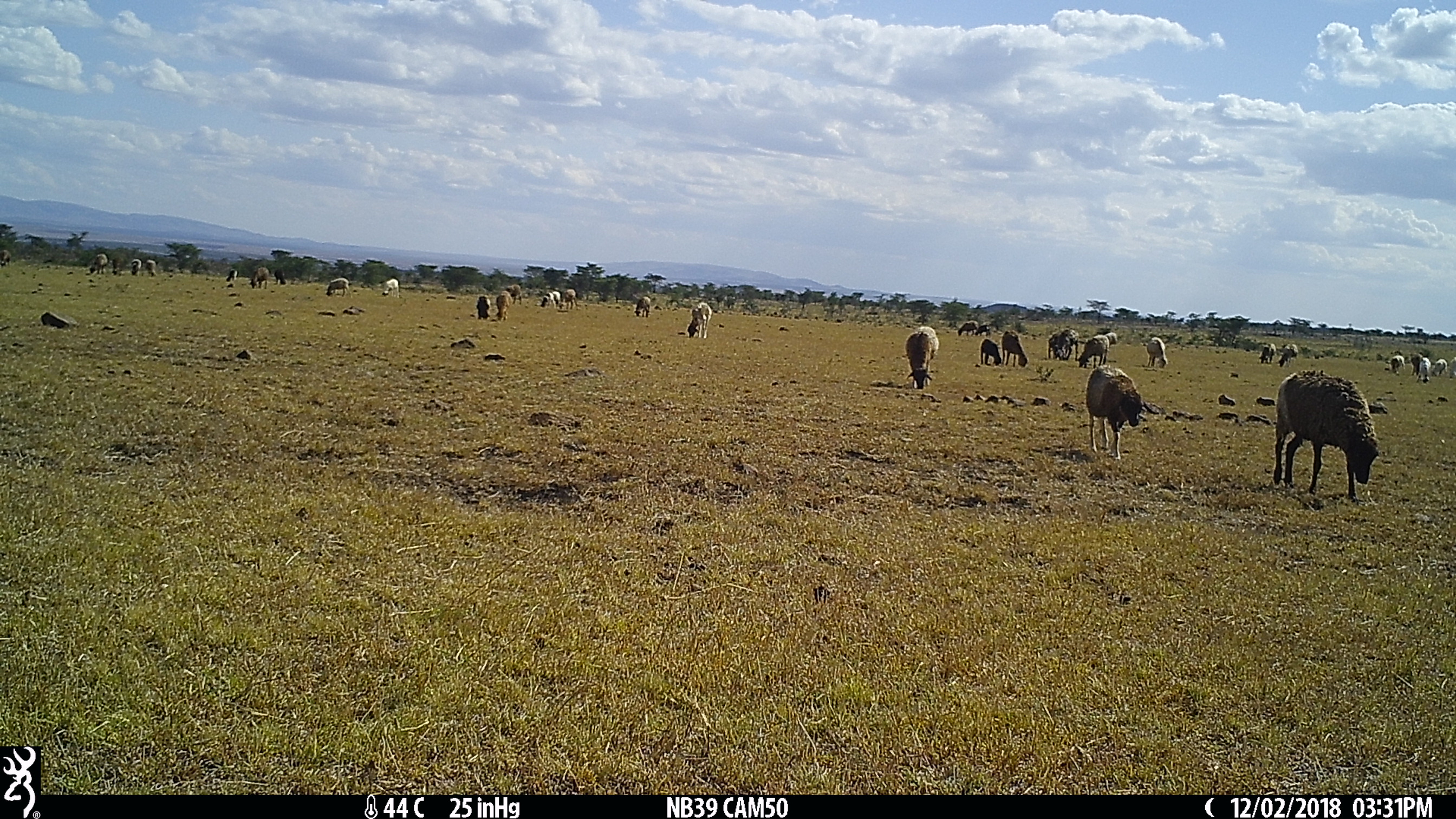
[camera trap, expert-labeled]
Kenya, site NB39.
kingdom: Animalia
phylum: Chordata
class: Mammalia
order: Artiodactyla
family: Bovidae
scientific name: Bovidae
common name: sheep or goat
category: shoat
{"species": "shoat (sheep or goat) (Bovidae)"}